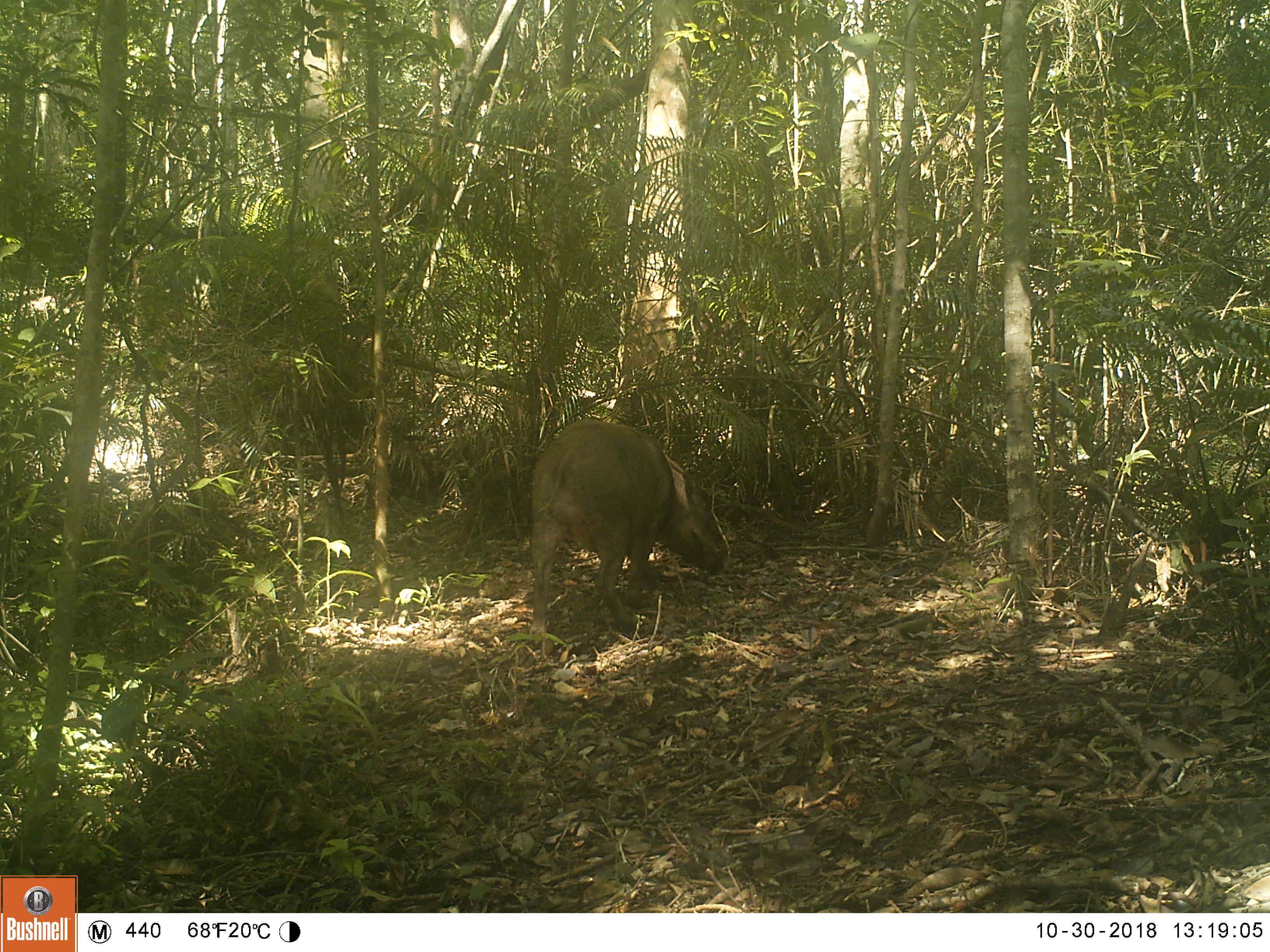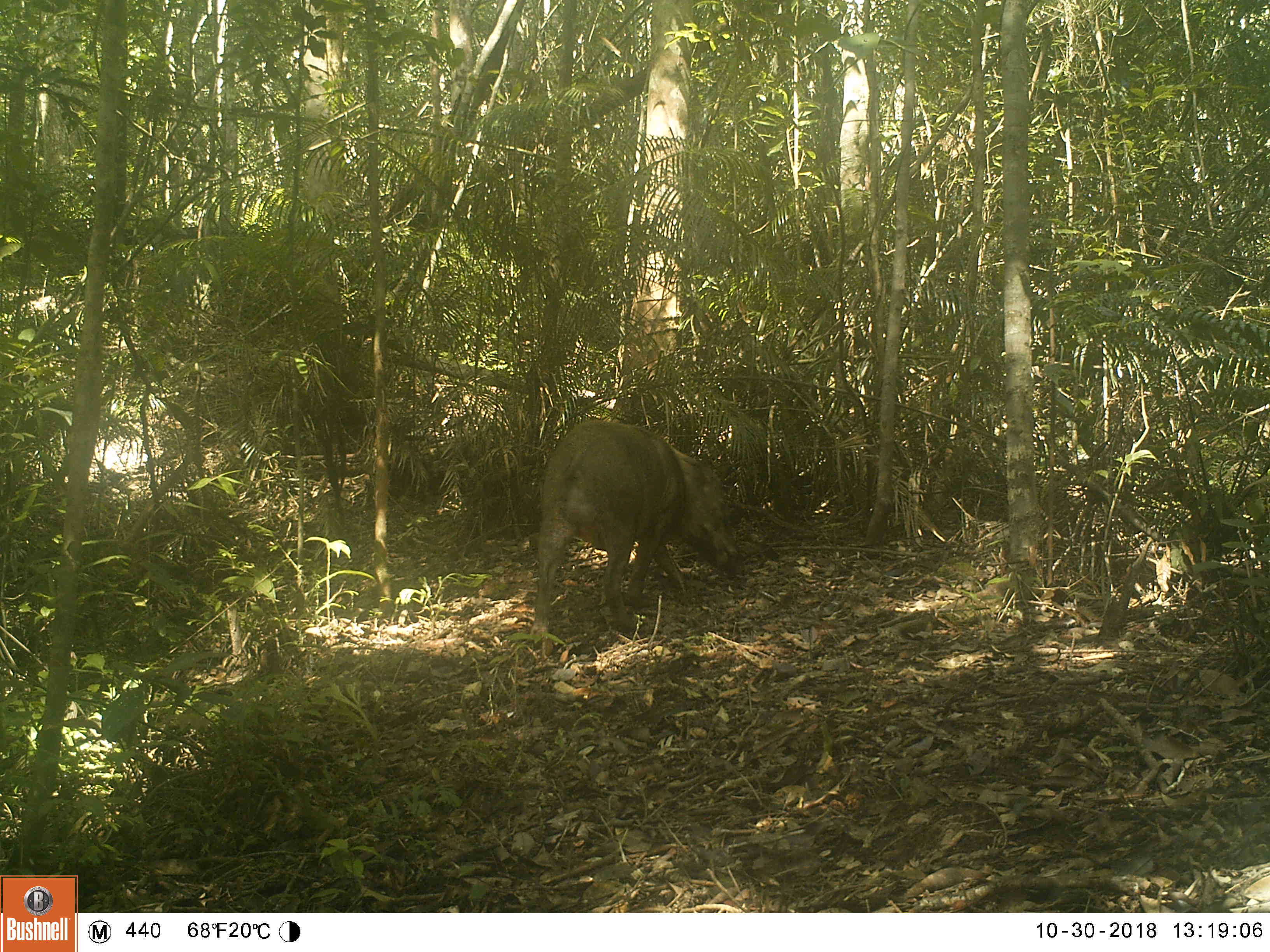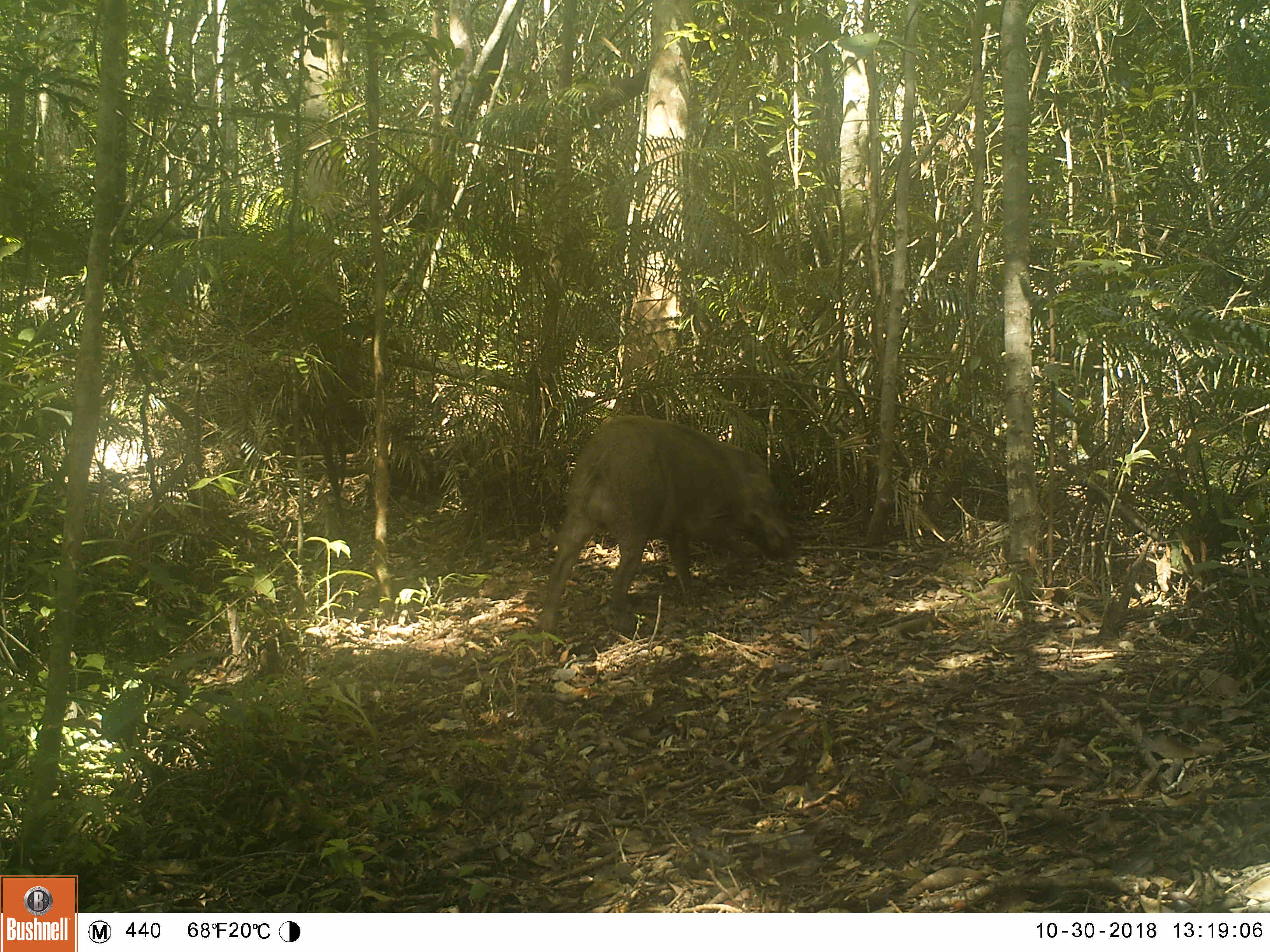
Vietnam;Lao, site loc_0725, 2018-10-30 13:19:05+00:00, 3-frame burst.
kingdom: Animalia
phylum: Chordata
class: Mammalia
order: Artiodactyla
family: Suidae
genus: Sus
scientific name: Sus scrofa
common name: eurasian wild pig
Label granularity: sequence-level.